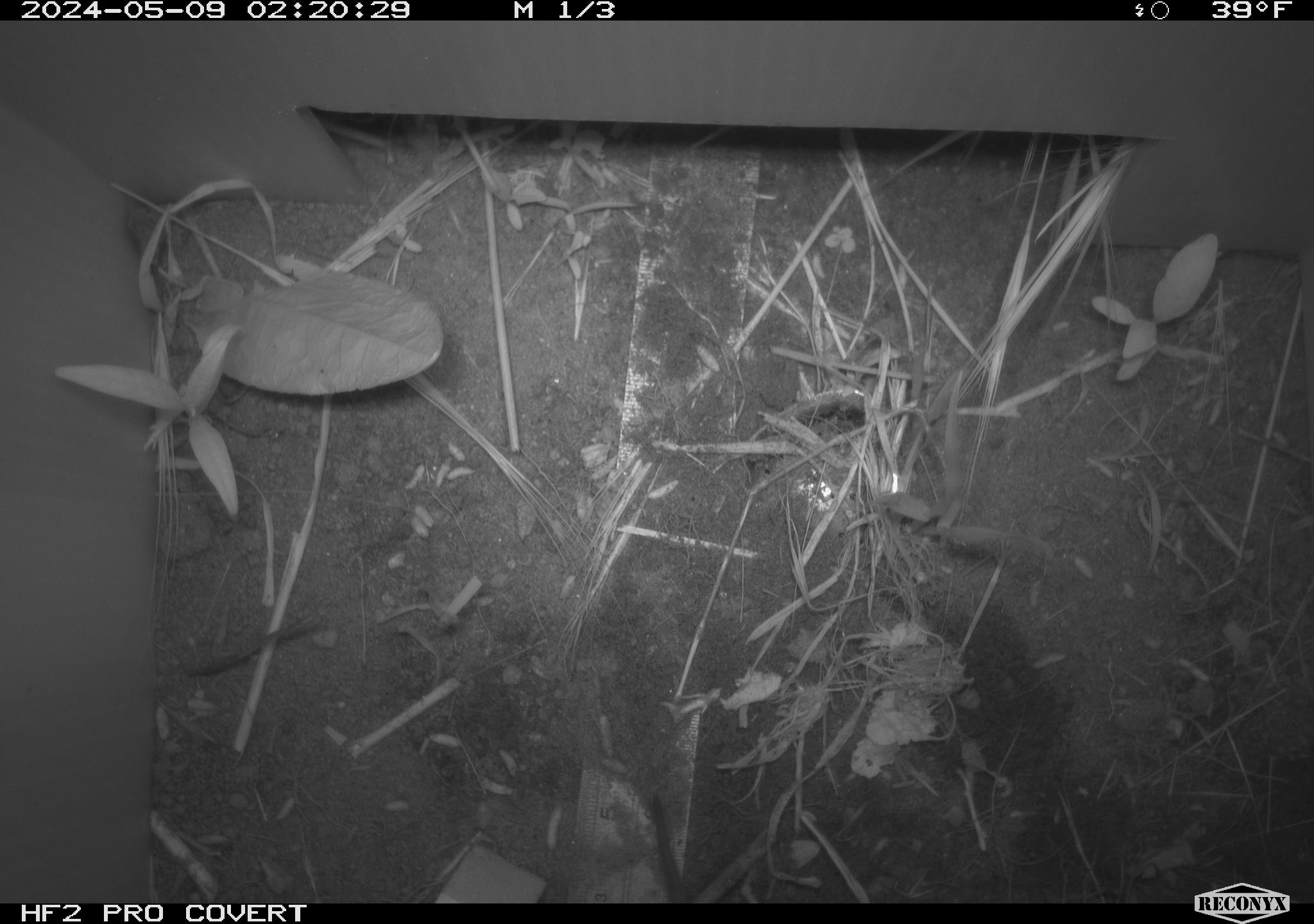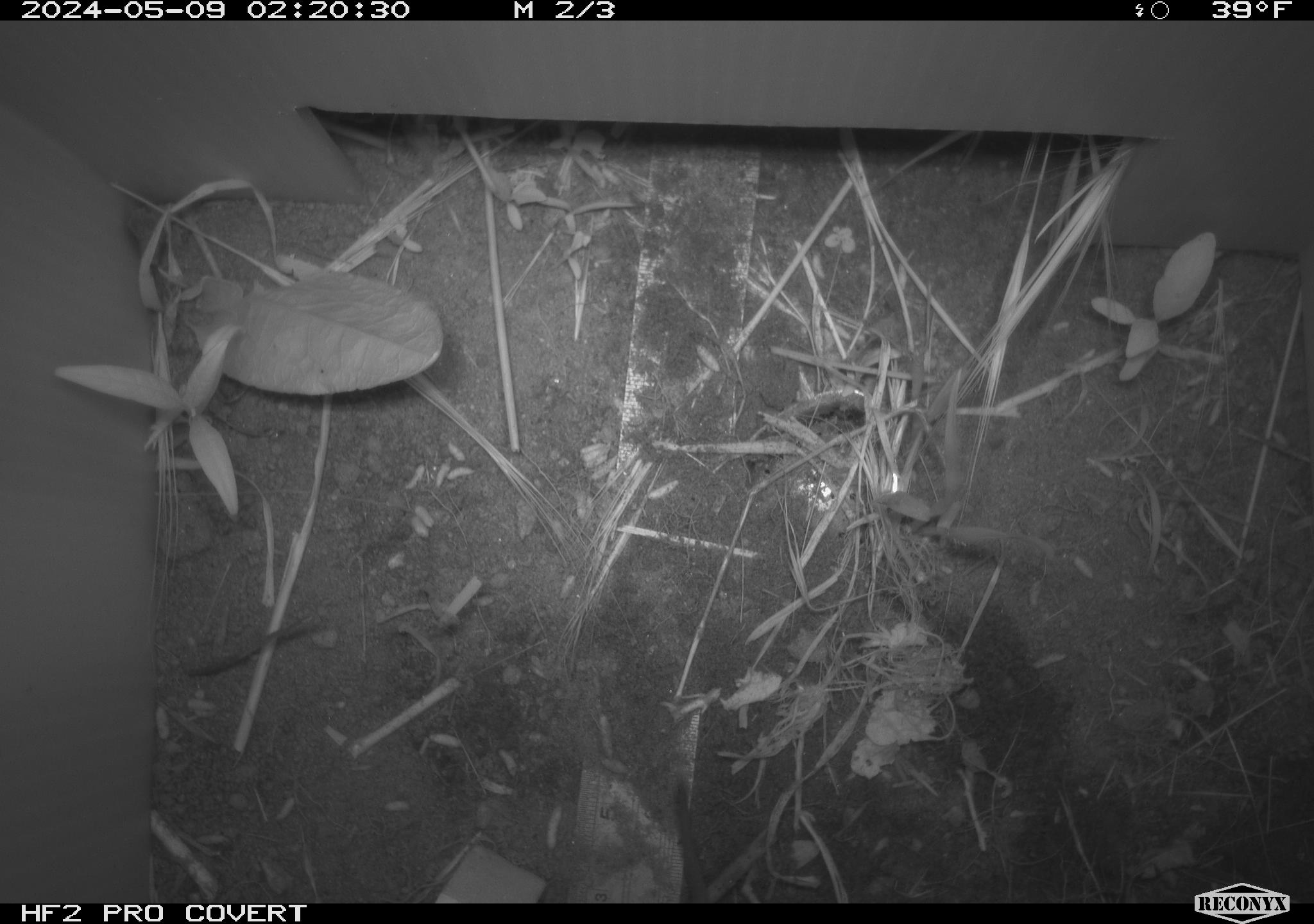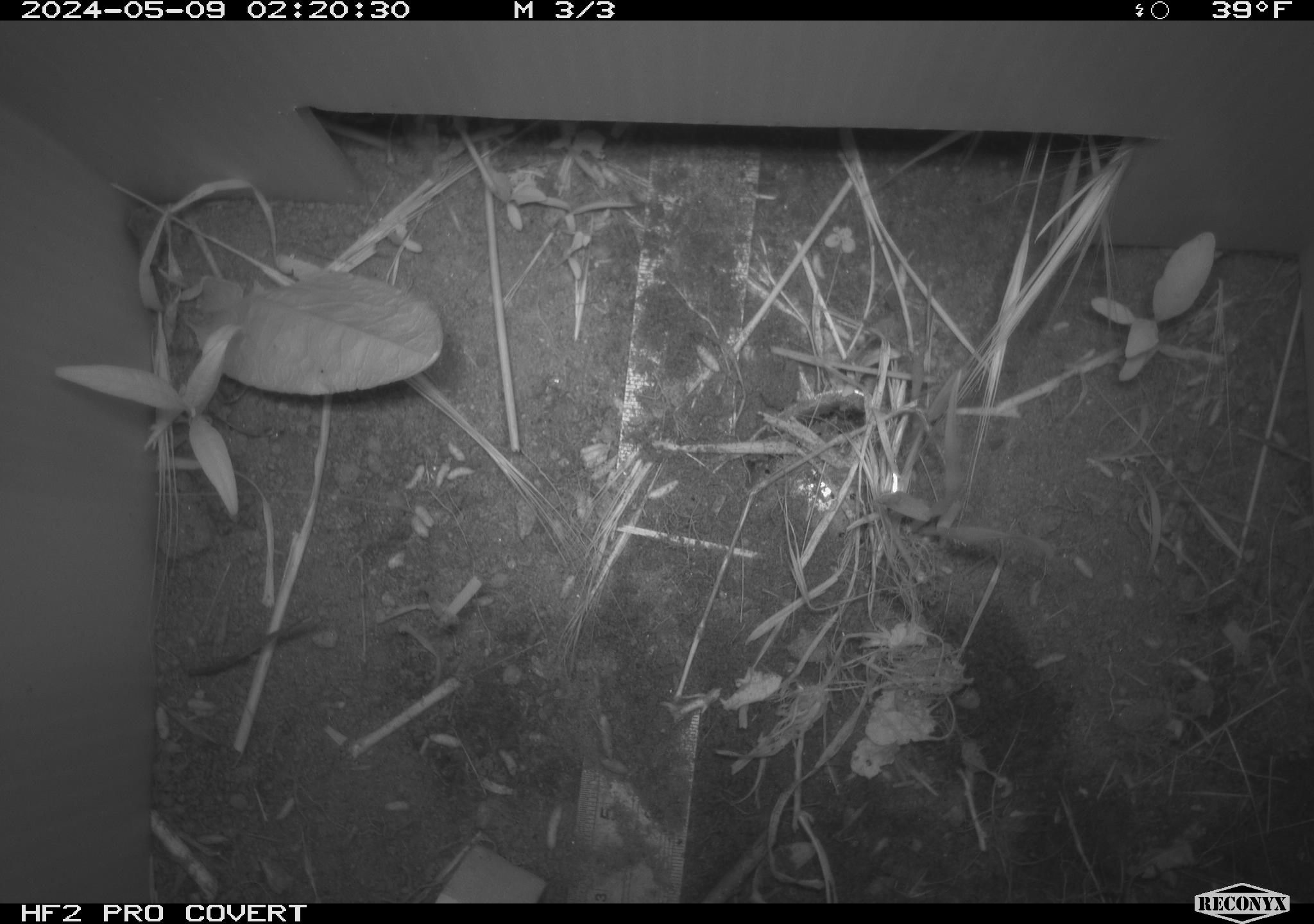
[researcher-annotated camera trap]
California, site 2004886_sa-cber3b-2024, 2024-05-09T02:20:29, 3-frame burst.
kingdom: Animalia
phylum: Chordata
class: Mammalia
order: Rodentia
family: Cricetidae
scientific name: Arvicolinae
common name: voles, lemmings, and muskrats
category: arvicolinae subfamily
Arvicolinae subfamily (voles, lemmings, and muskrats) (Arvicolinae).